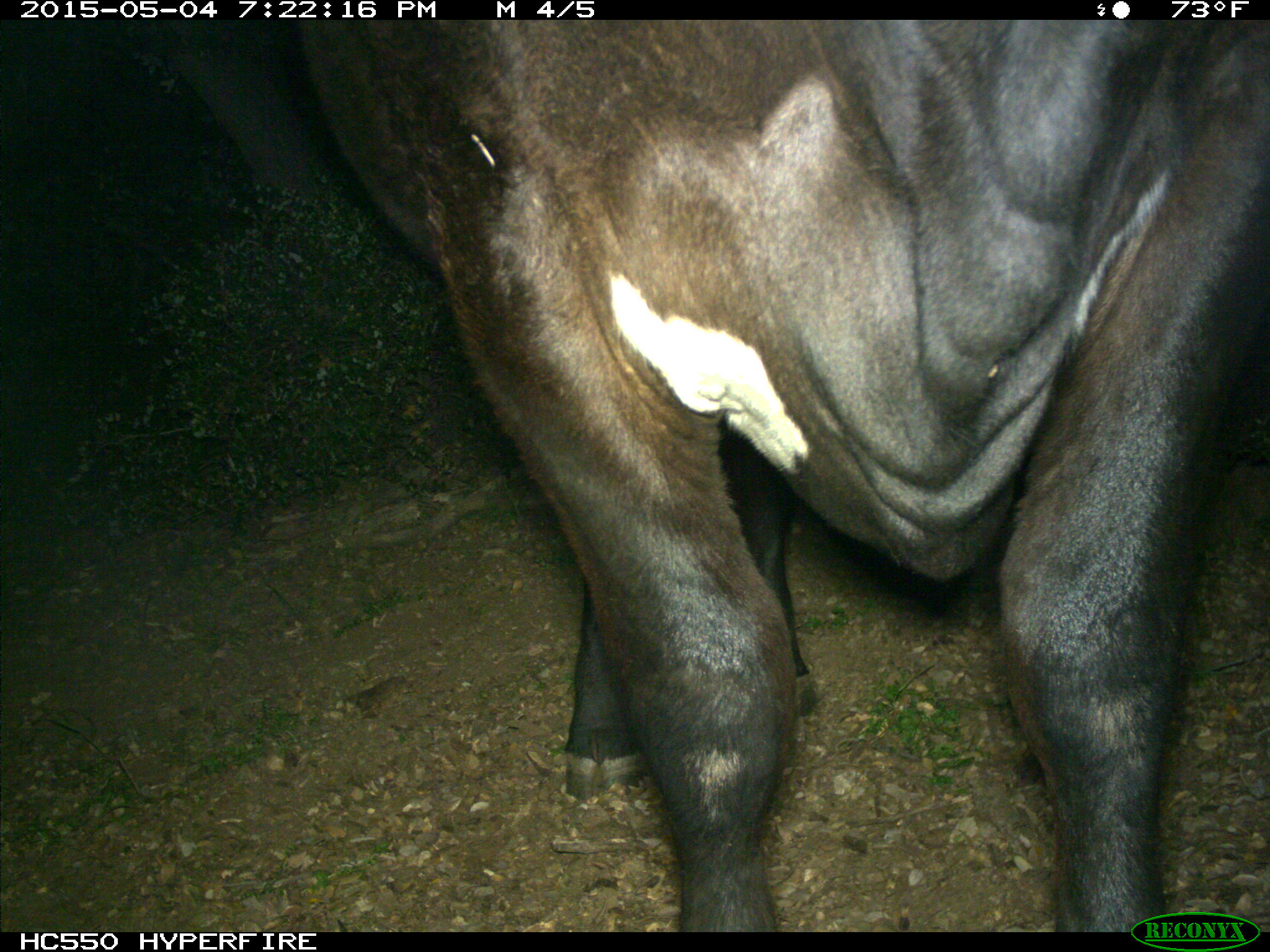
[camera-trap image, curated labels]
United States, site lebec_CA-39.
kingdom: Animalia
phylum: Chordata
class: Mammalia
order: Artiodactyla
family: Bovidae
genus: Bos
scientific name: Bos taurus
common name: domestic cow